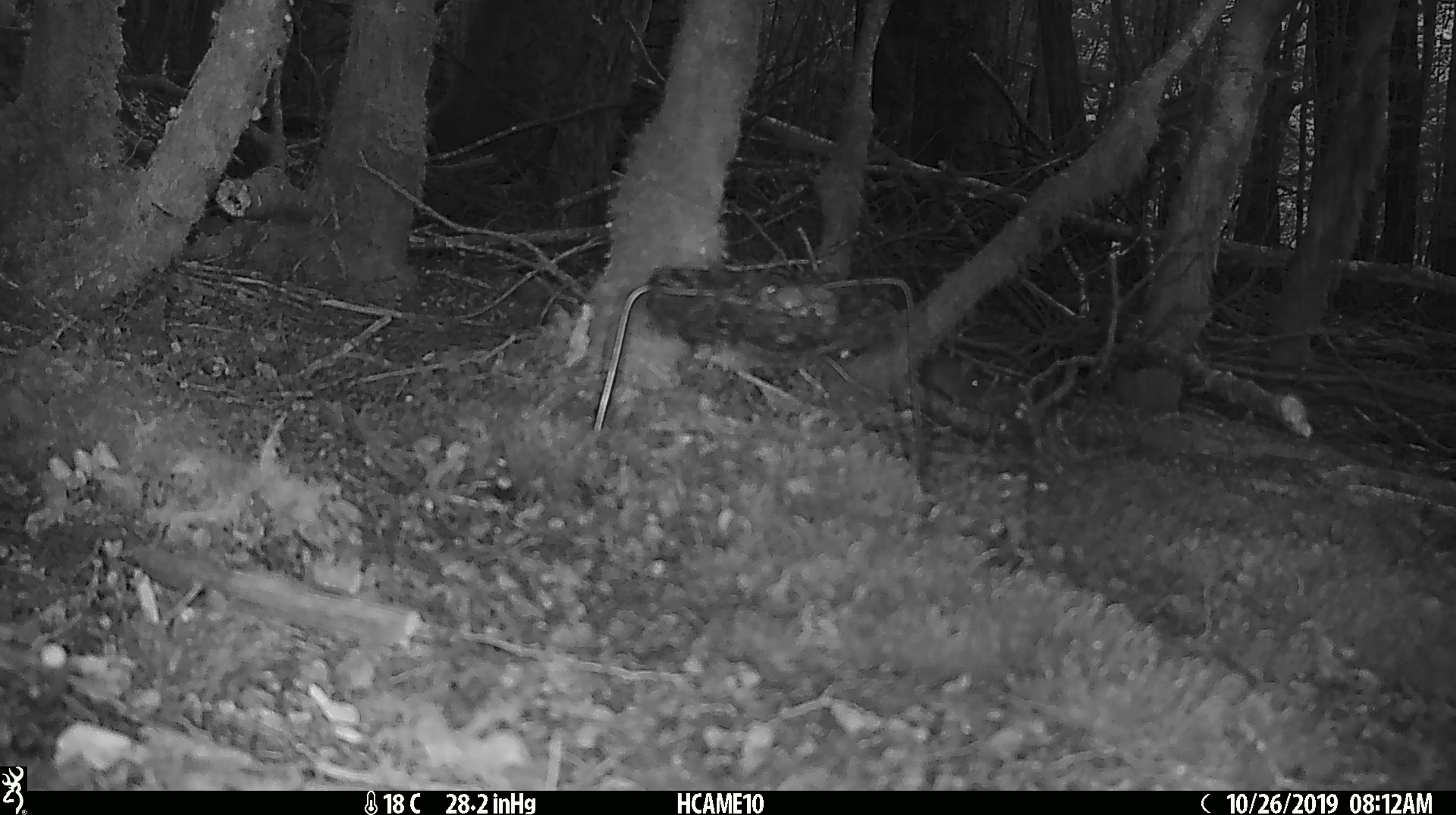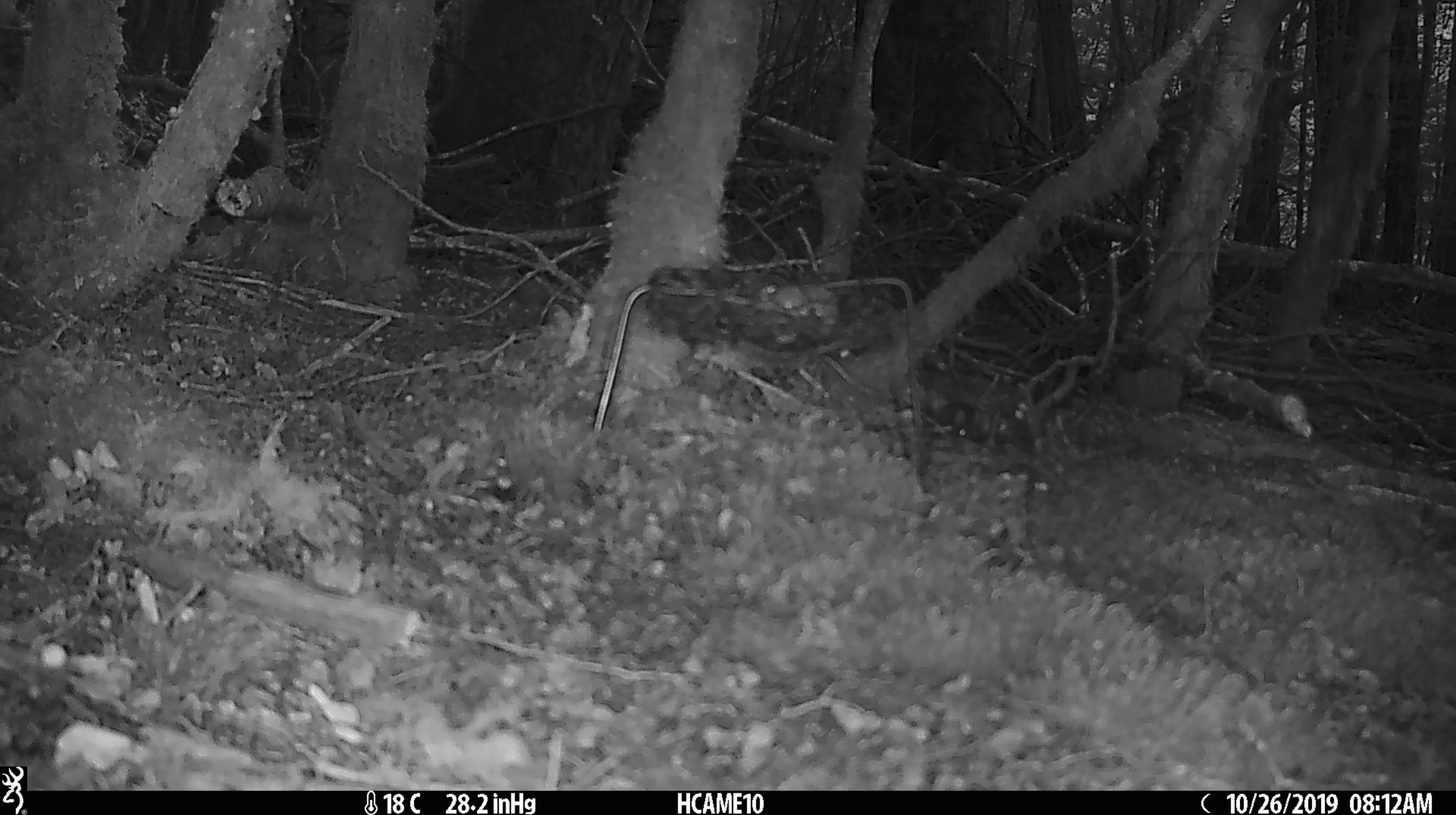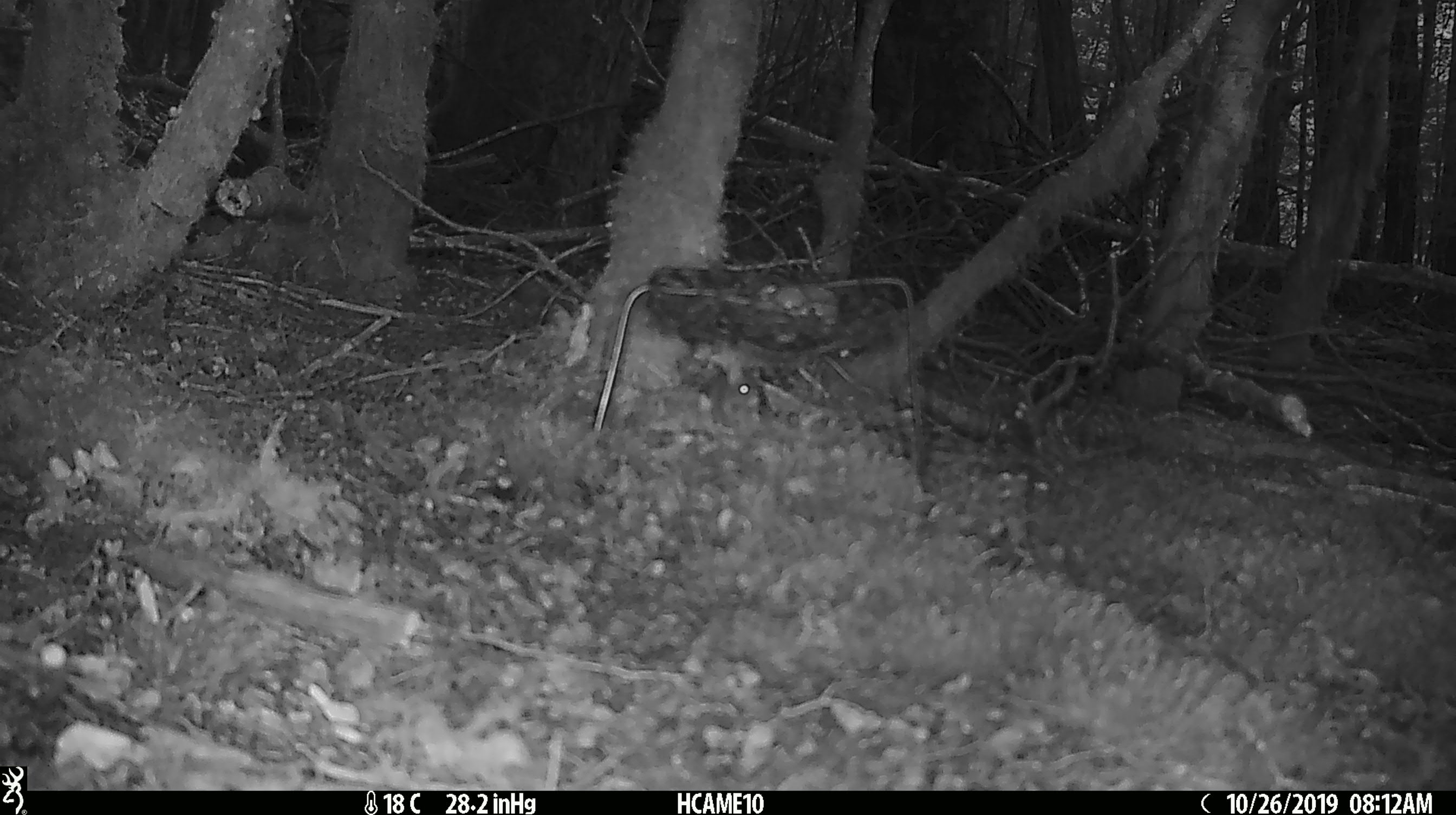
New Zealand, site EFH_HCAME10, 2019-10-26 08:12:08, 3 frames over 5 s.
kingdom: Animalia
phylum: Chordata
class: Mammalia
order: Rodentia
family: Muridae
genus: Mus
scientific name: Mus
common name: mouse